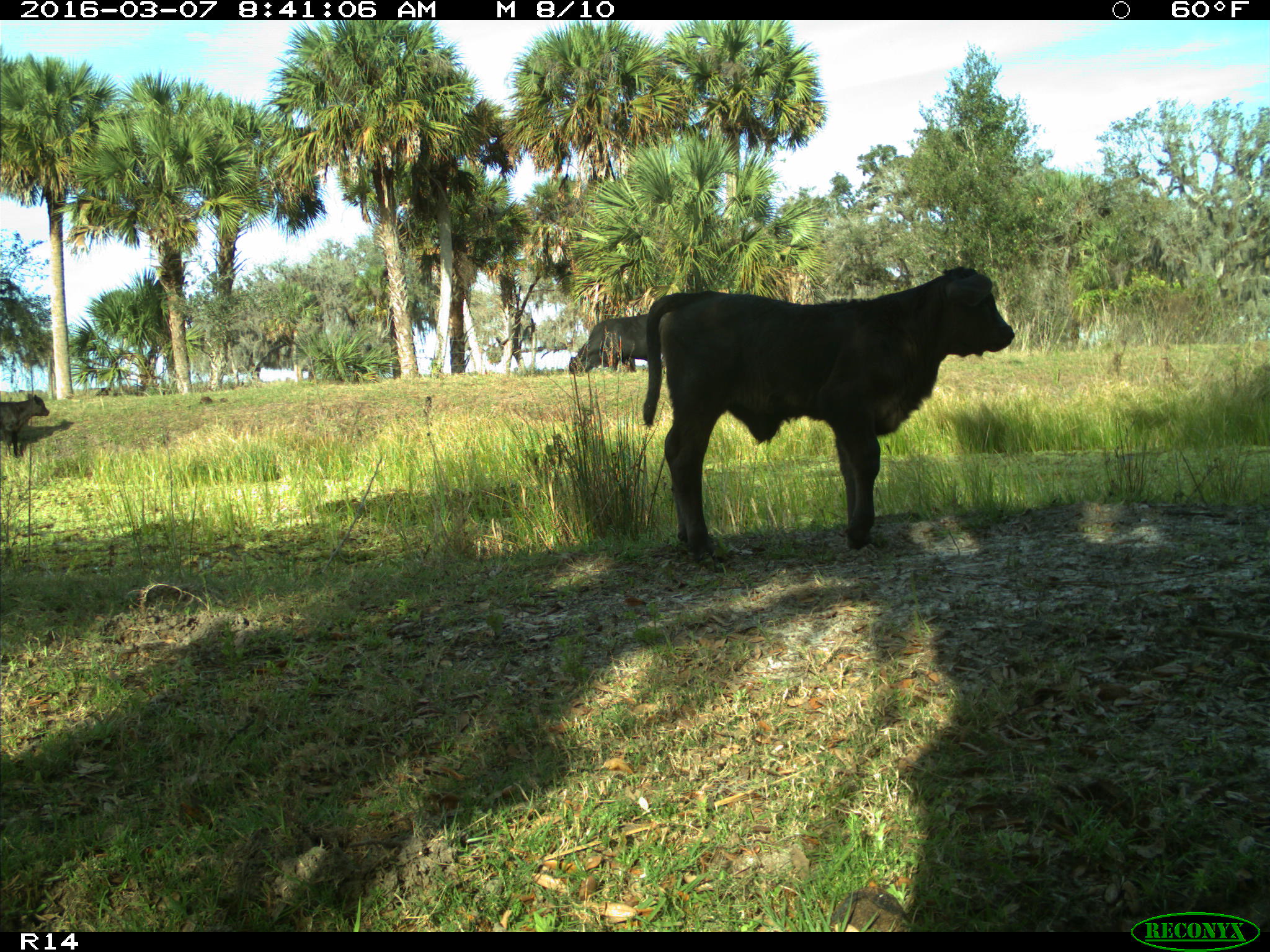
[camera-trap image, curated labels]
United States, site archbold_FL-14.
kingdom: Animalia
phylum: Chordata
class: Mammalia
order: Artiodactyla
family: Bovidae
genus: Bos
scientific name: Bos taurus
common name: domestic cow